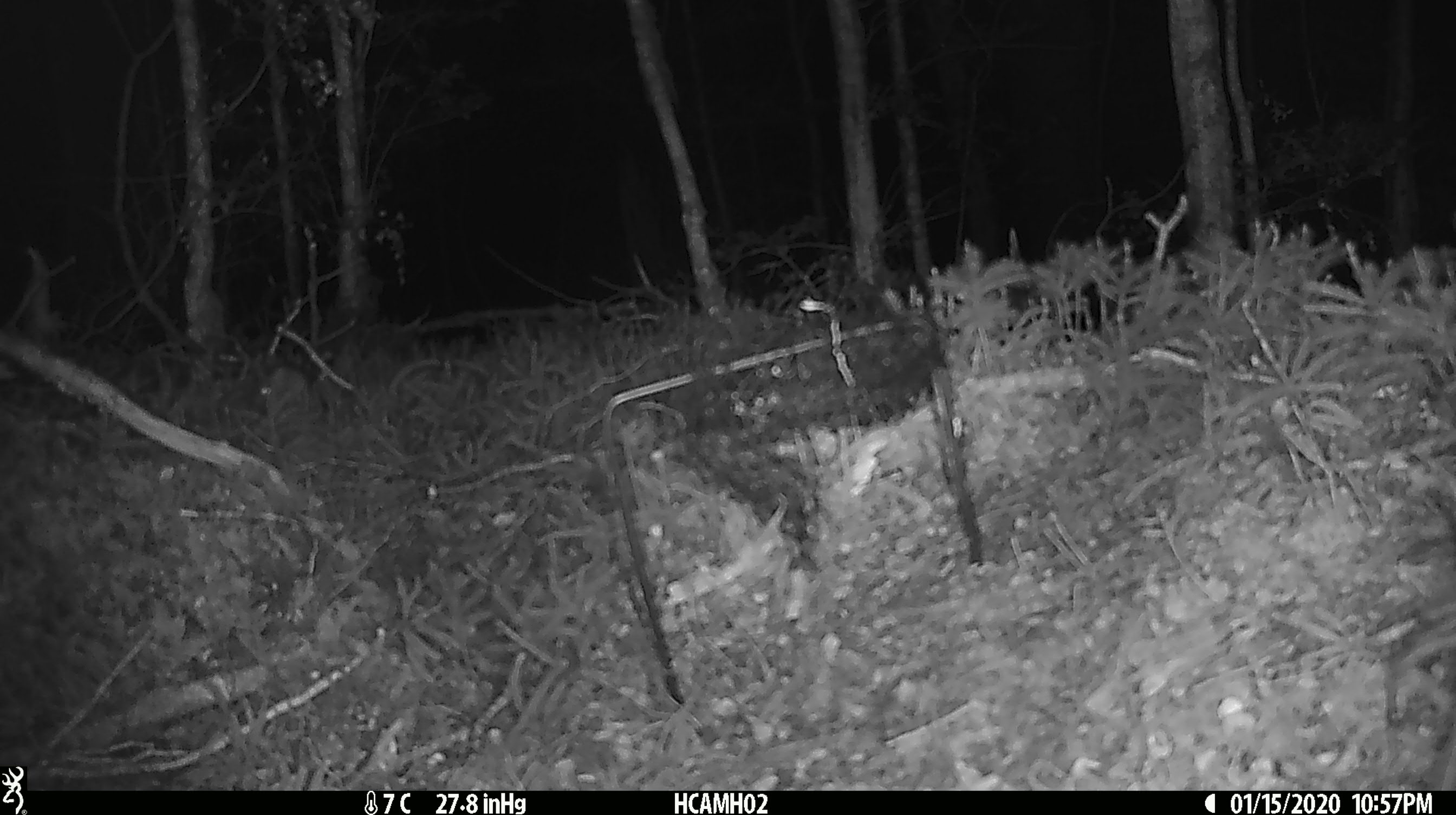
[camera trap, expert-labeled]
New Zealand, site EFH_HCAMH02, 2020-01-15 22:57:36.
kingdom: Animalia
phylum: Chordata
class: Mammalia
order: Rodentia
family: Muridae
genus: Mus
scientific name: Mus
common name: mouse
Mouse (Mus).